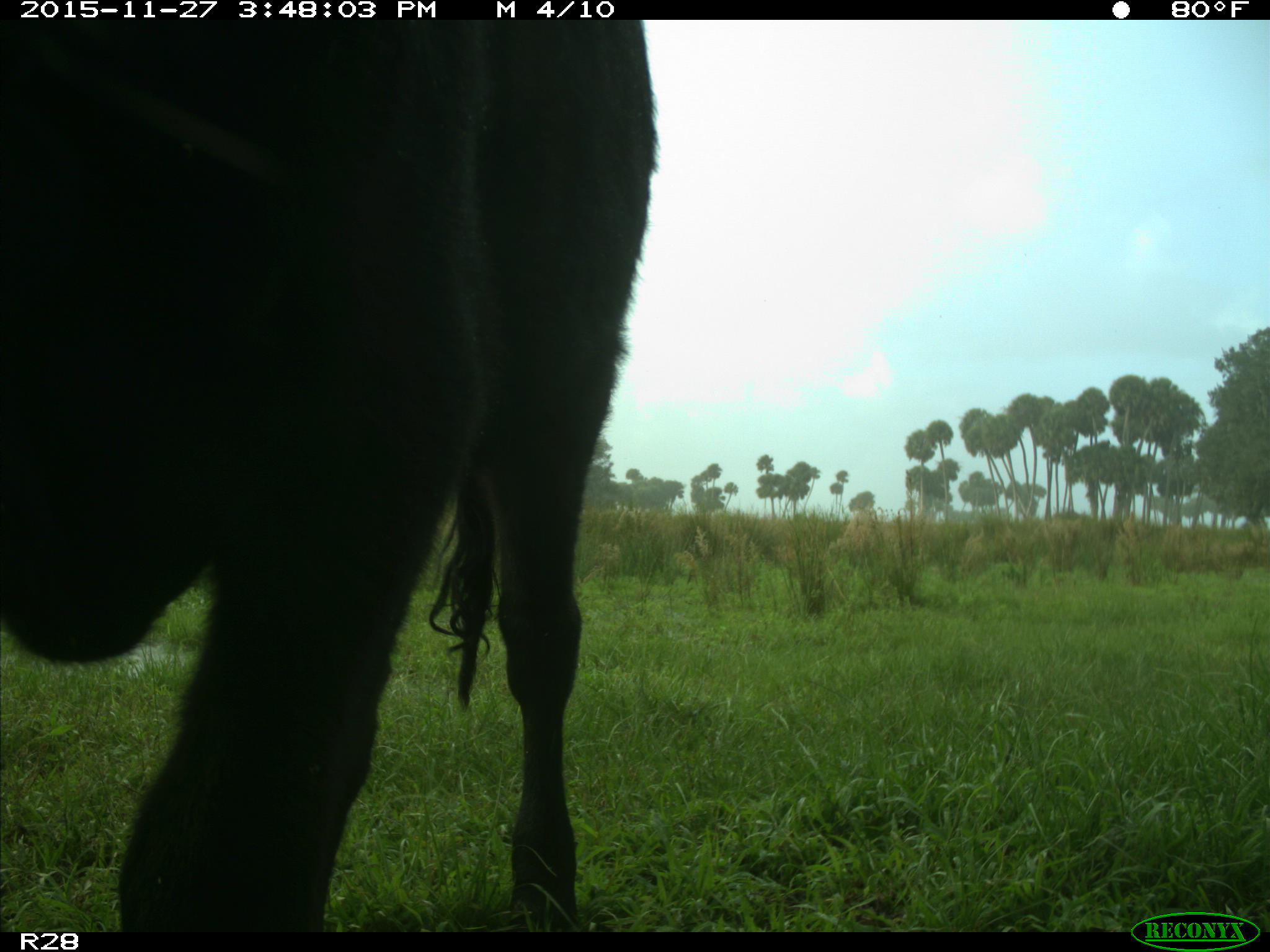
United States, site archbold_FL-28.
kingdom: Animalia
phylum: Chordata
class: Mammalia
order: Artiodactyla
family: Bovidae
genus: Bos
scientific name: Bos taurus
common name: domestic cow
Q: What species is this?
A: Bos taurus (domestic cow).